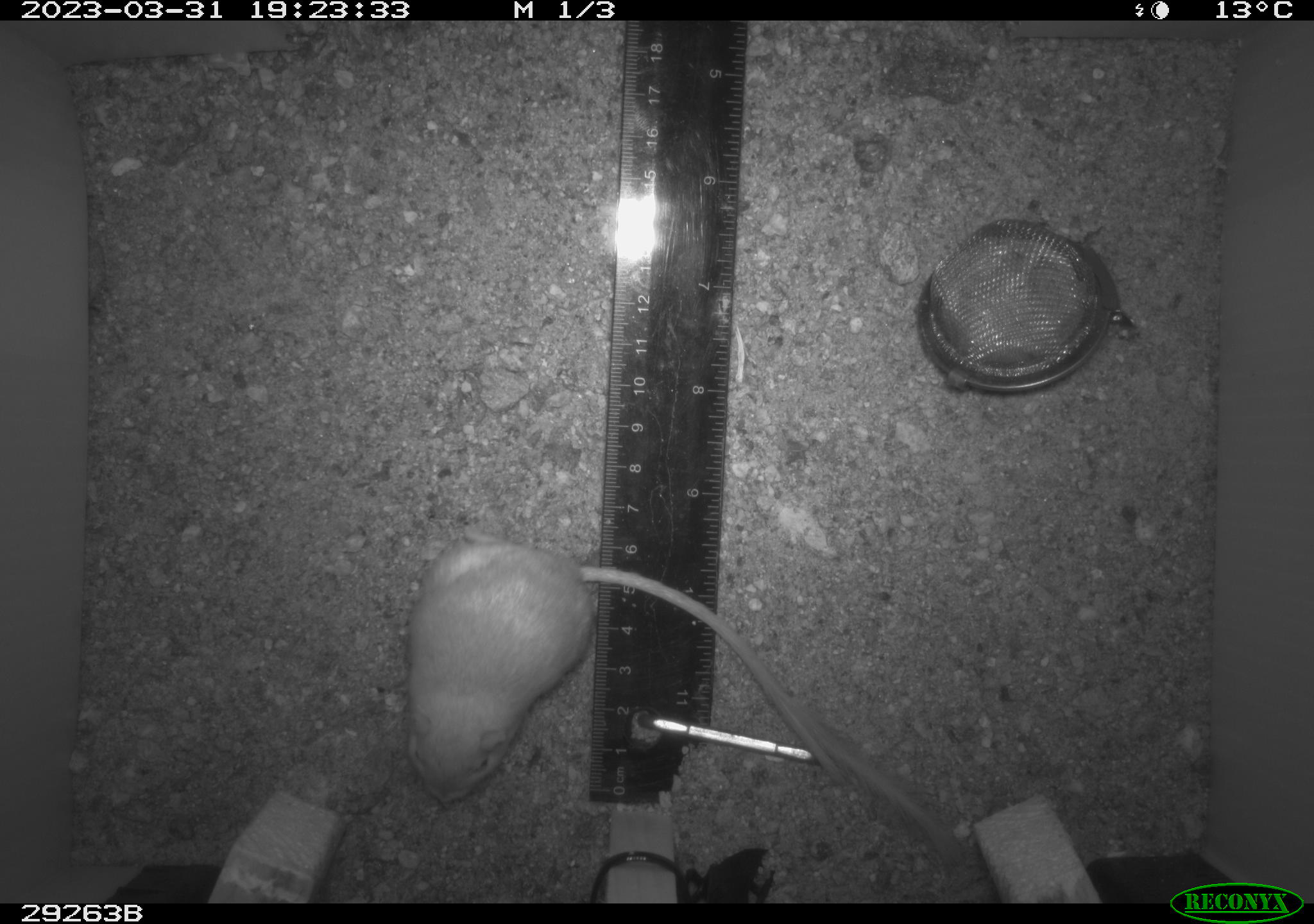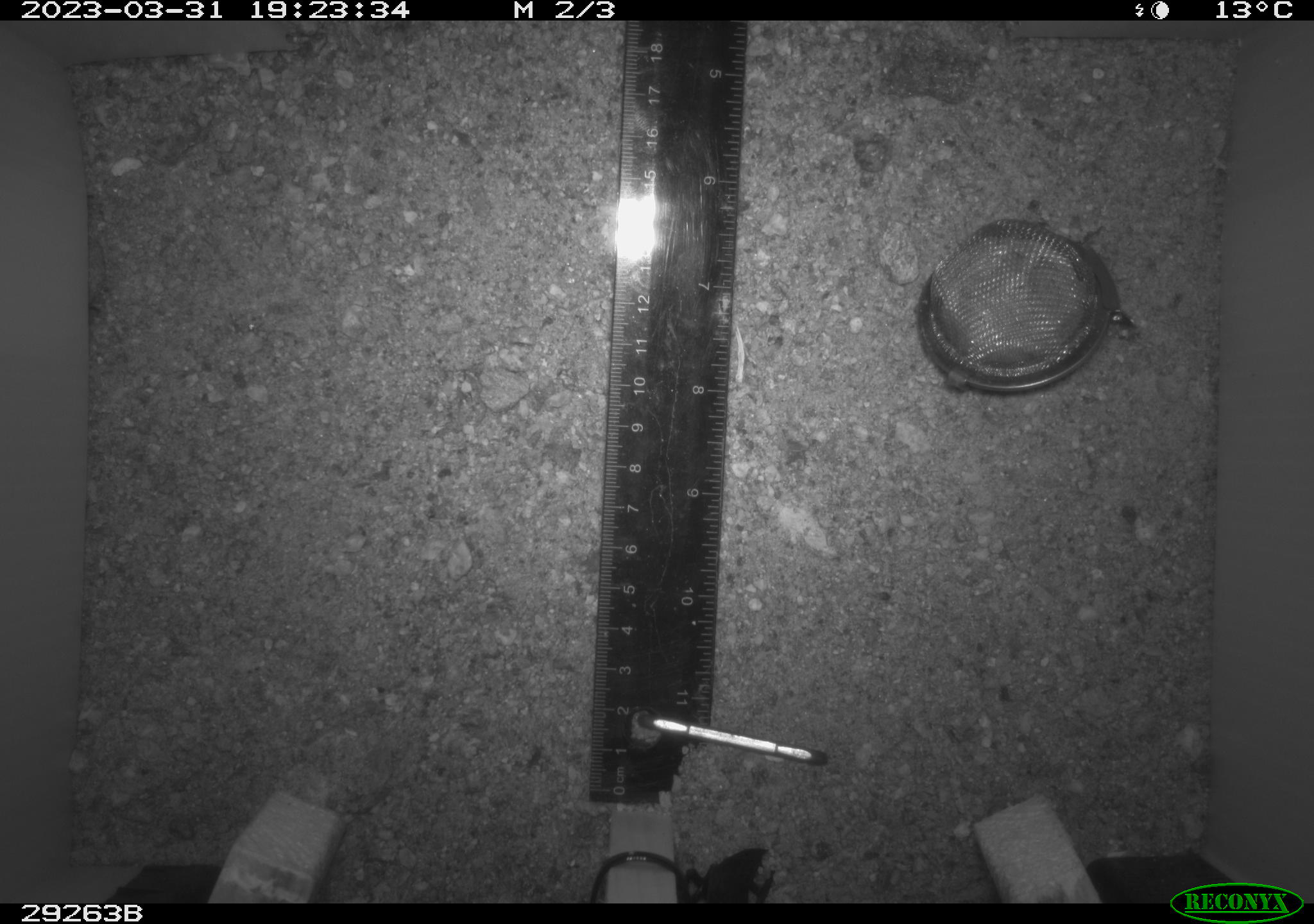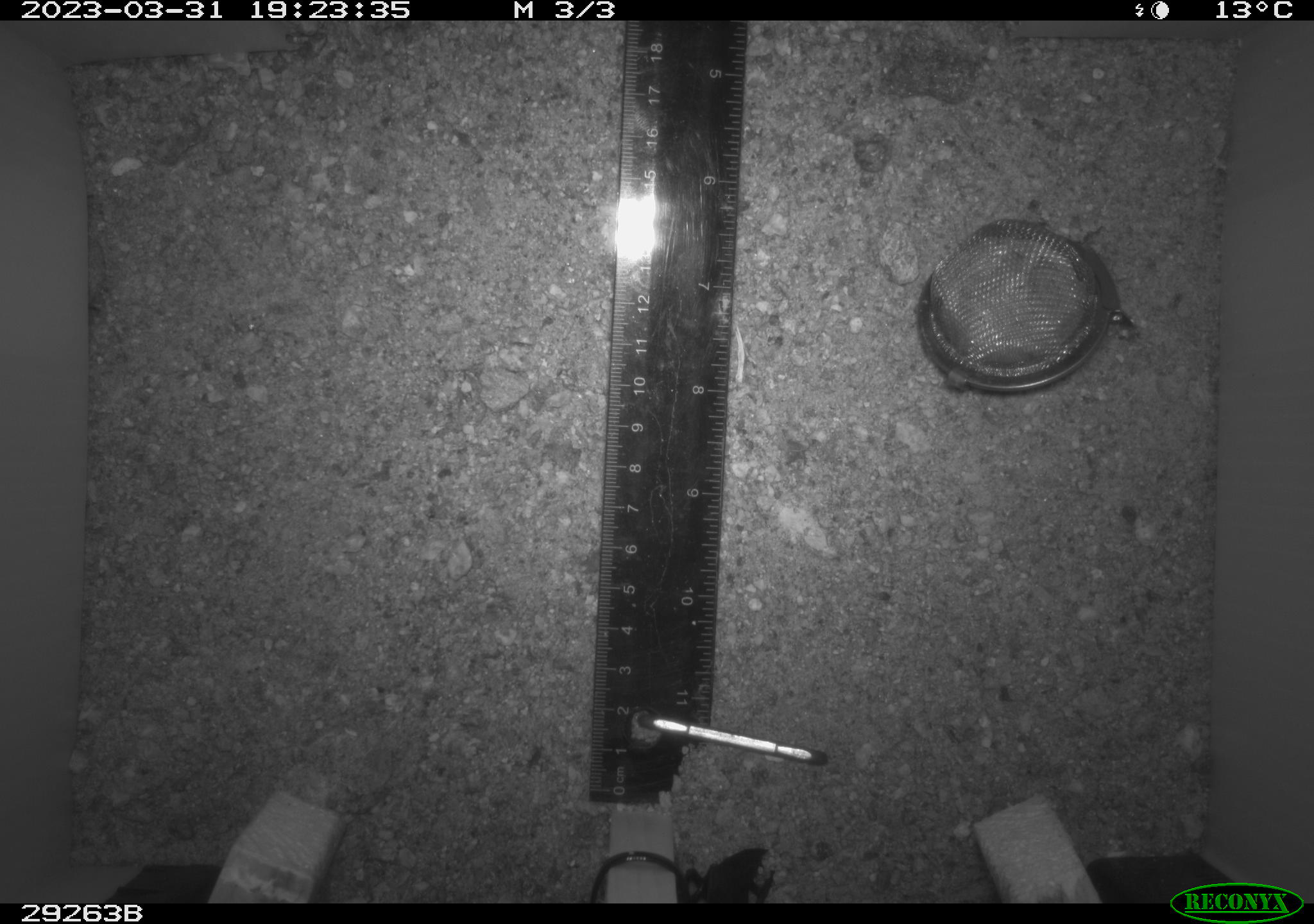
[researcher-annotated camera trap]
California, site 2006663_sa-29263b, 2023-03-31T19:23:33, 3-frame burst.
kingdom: Animalia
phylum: Chordata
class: Mammalia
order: Rodentia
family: Heteromyidae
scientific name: Heteromyidae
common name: kangaroo rats and pocket mice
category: heteromyidae family